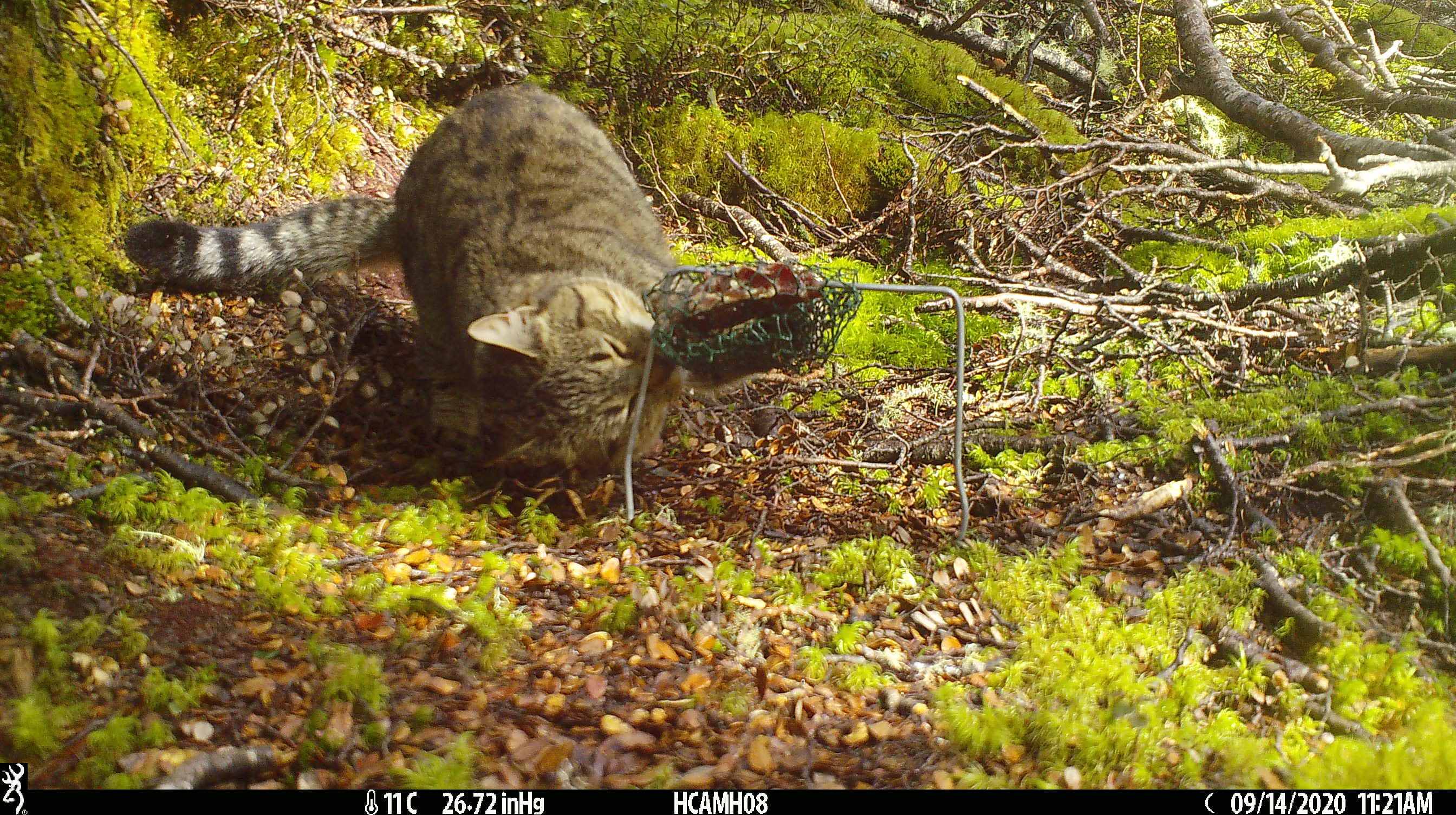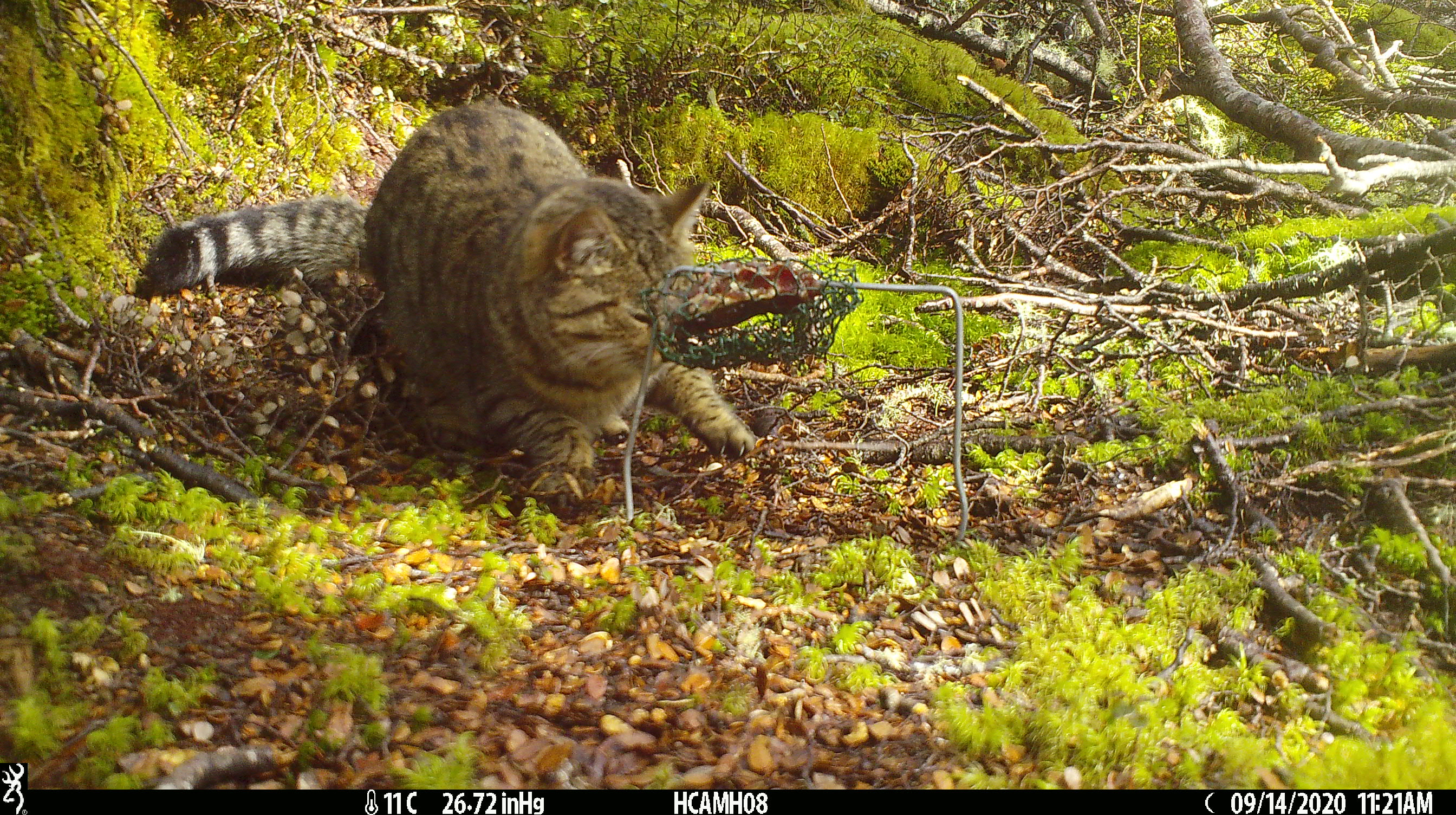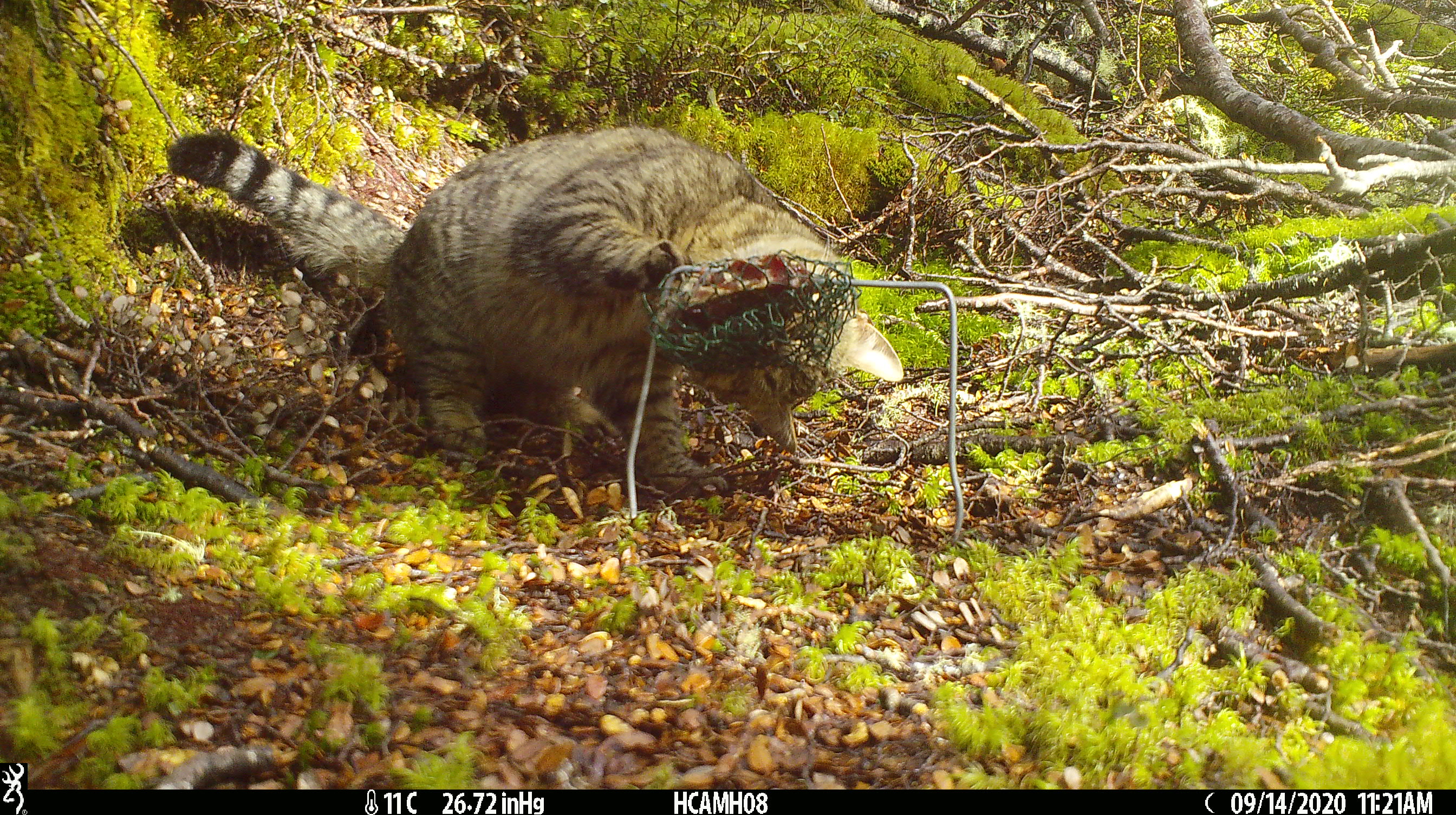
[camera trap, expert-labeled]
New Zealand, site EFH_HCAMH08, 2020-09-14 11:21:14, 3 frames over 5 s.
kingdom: Animalia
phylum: Chordata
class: Mammalia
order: Carnivora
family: Felidae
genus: Felis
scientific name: Felis catus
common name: domestic cat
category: cat